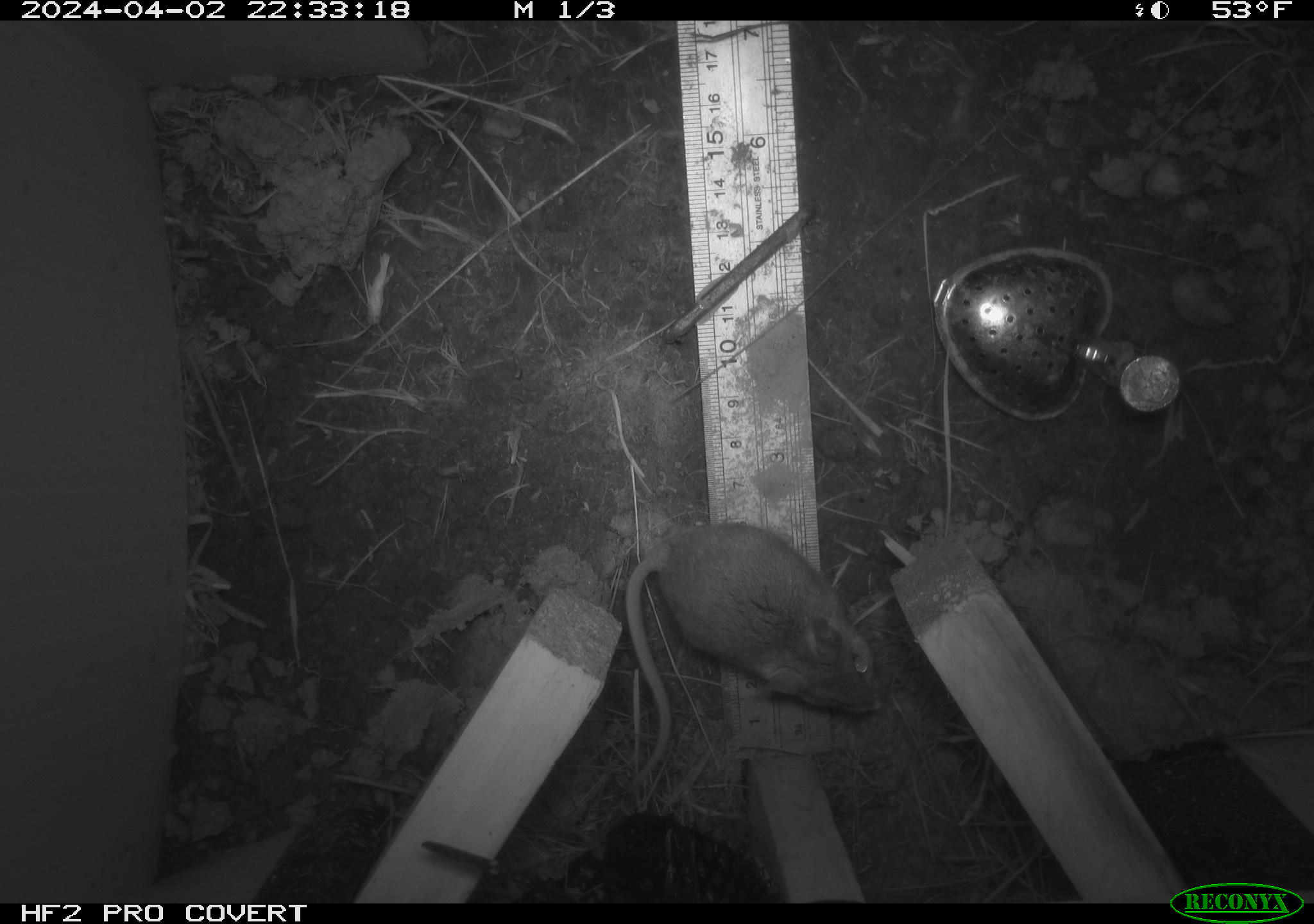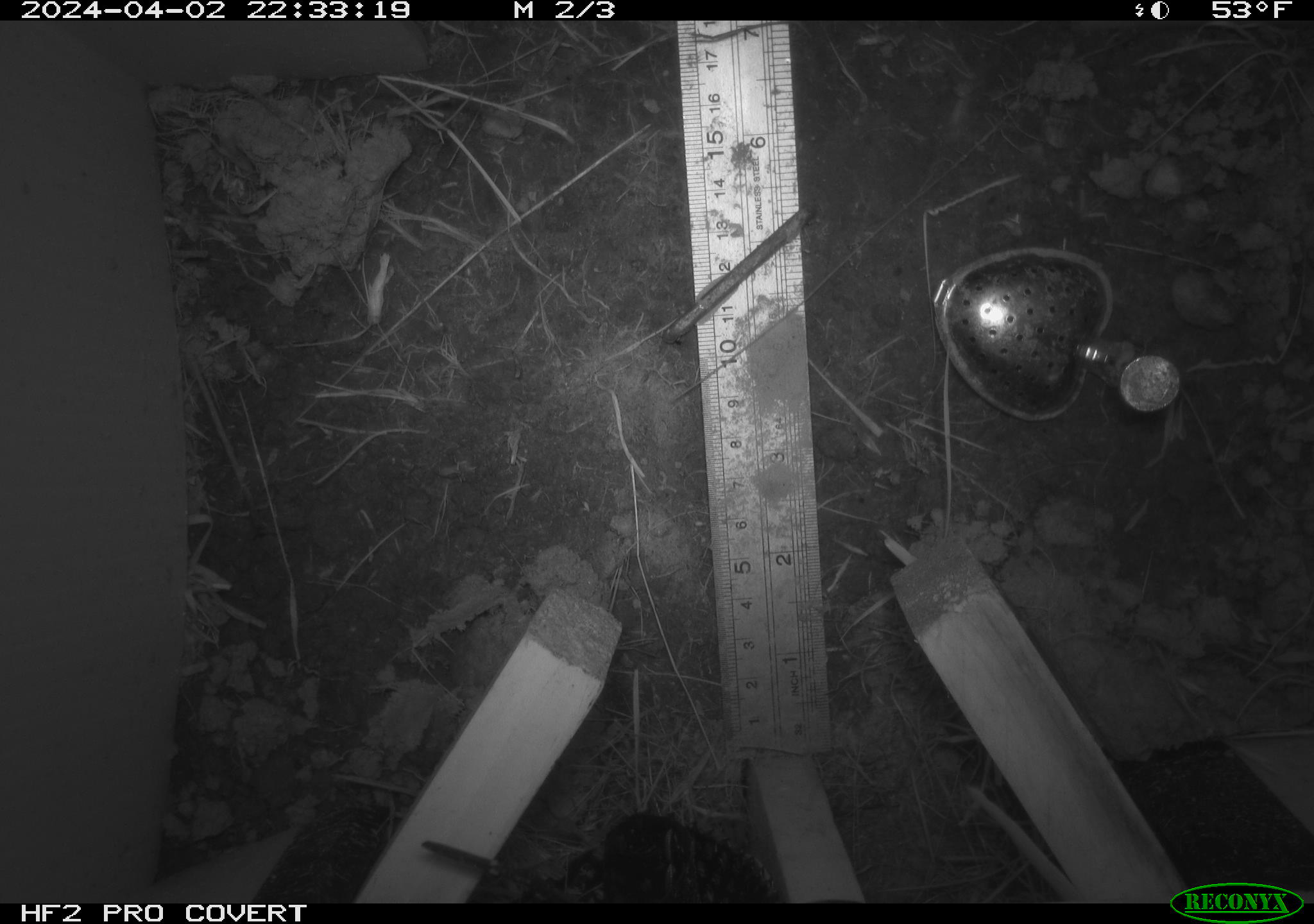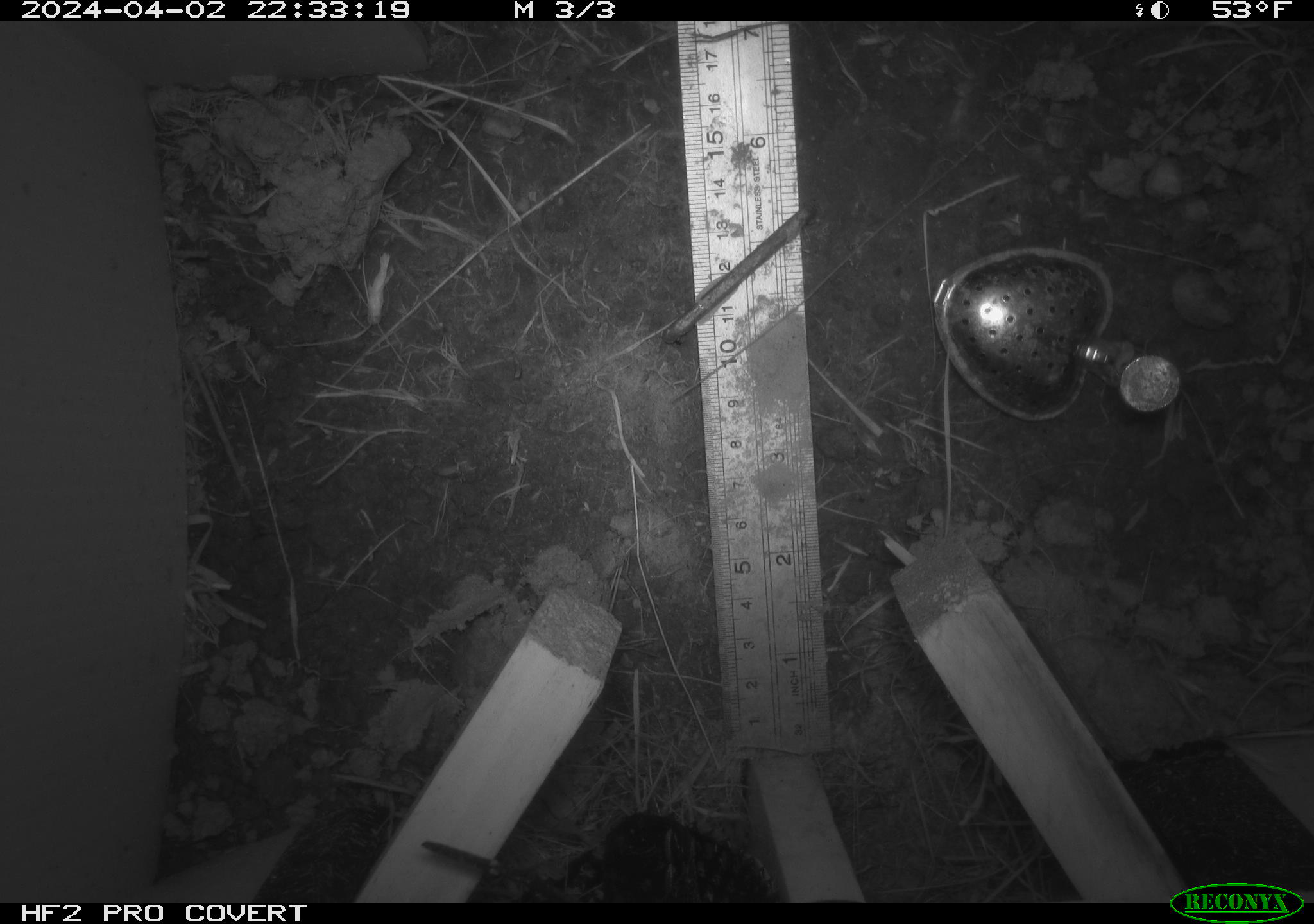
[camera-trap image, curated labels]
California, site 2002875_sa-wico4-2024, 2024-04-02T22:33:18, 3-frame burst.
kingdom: Animalia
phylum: Chordata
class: Mammalia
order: Rodentia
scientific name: Rodentia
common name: rodent